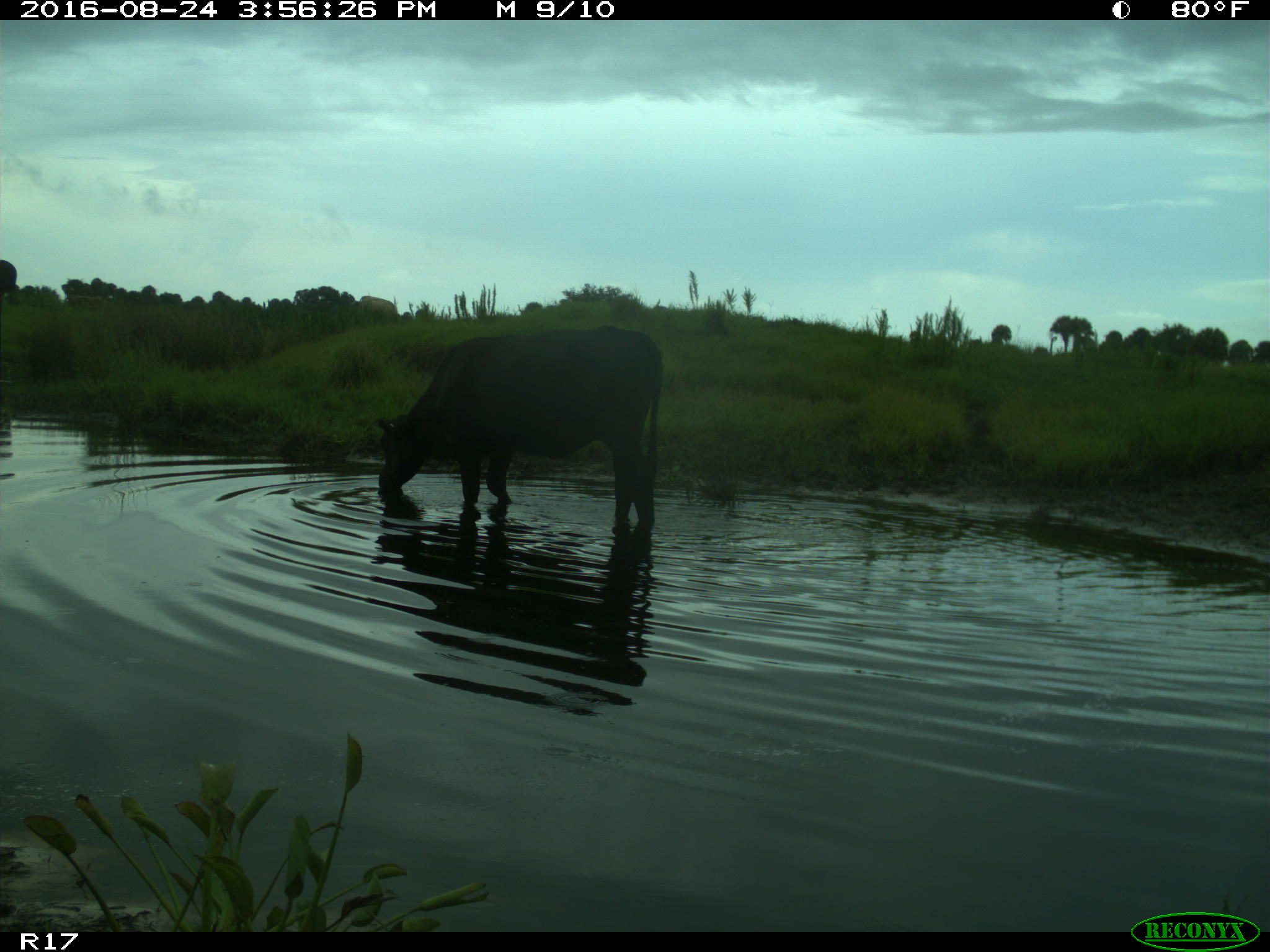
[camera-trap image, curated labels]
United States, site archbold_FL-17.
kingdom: Animalia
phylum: Chordata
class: Mammalia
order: Artiodactyla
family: Bovidae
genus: Bos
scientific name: Bos taurus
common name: domestic cow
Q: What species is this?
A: Bos taurus (domestic cow).